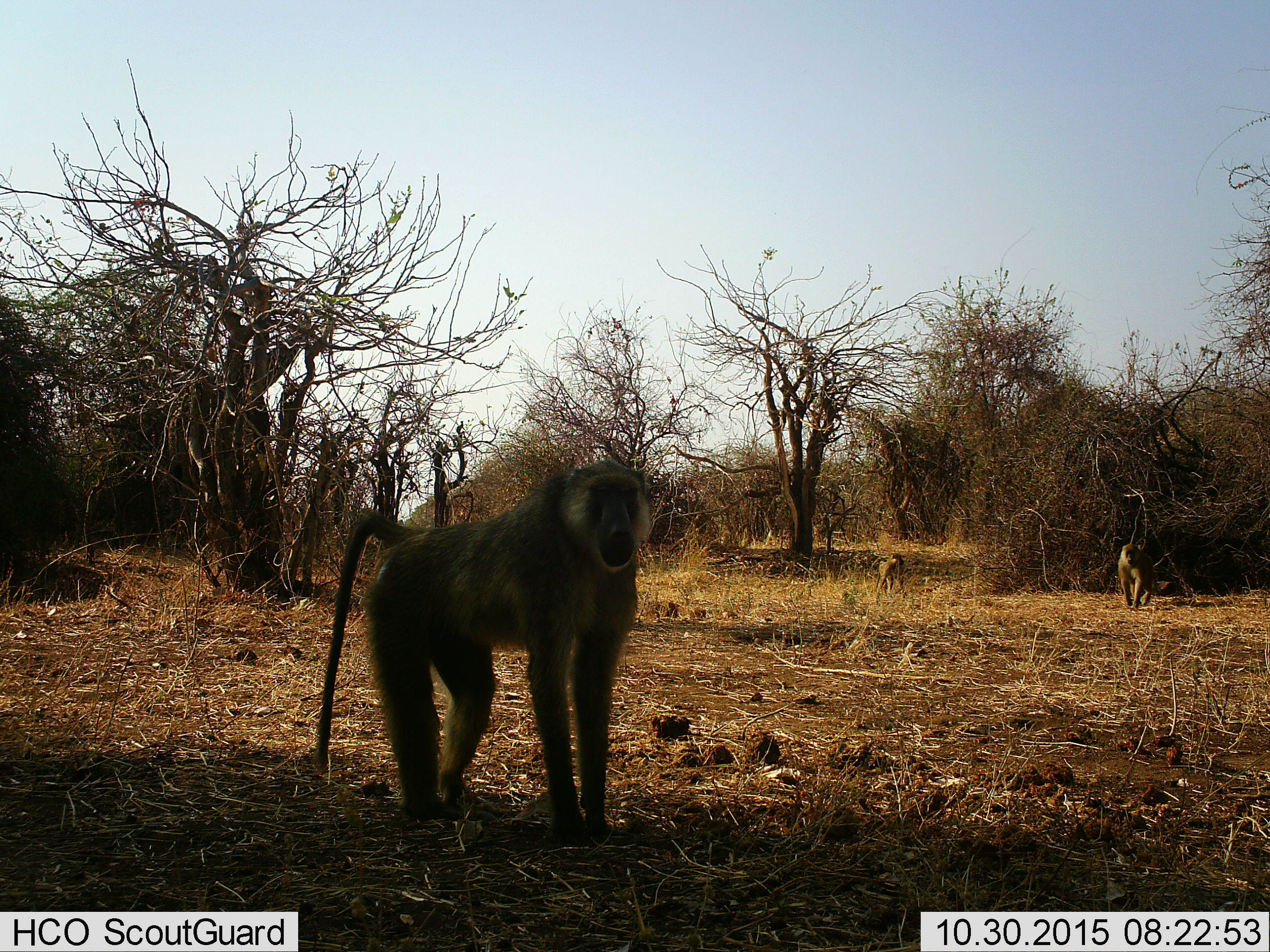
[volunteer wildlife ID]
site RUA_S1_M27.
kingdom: Animalia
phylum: Chordata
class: Mammalia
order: Primates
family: Cercopithecidae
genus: Papio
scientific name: Papio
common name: baboon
Baboon (Papio), count 3. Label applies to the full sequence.